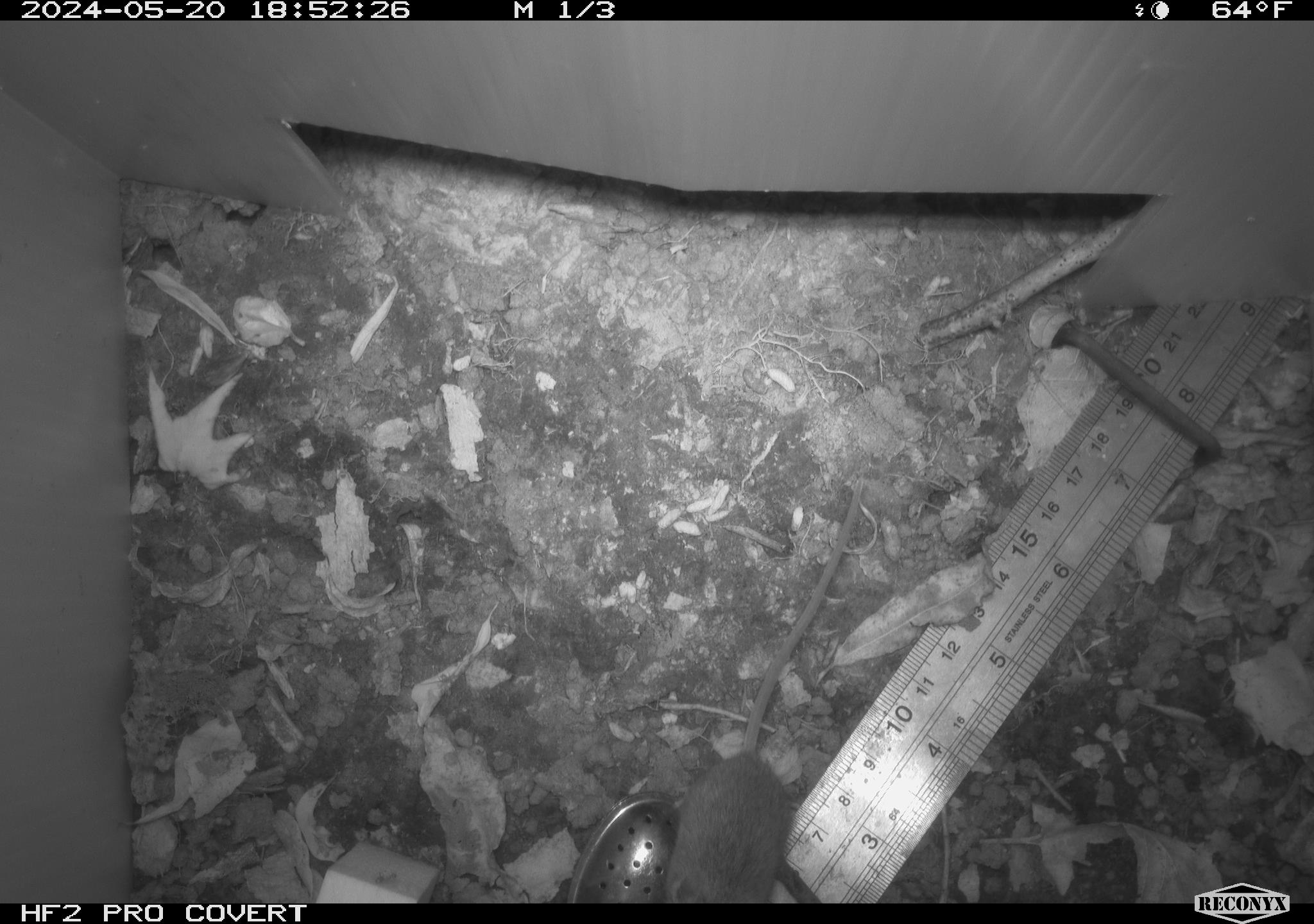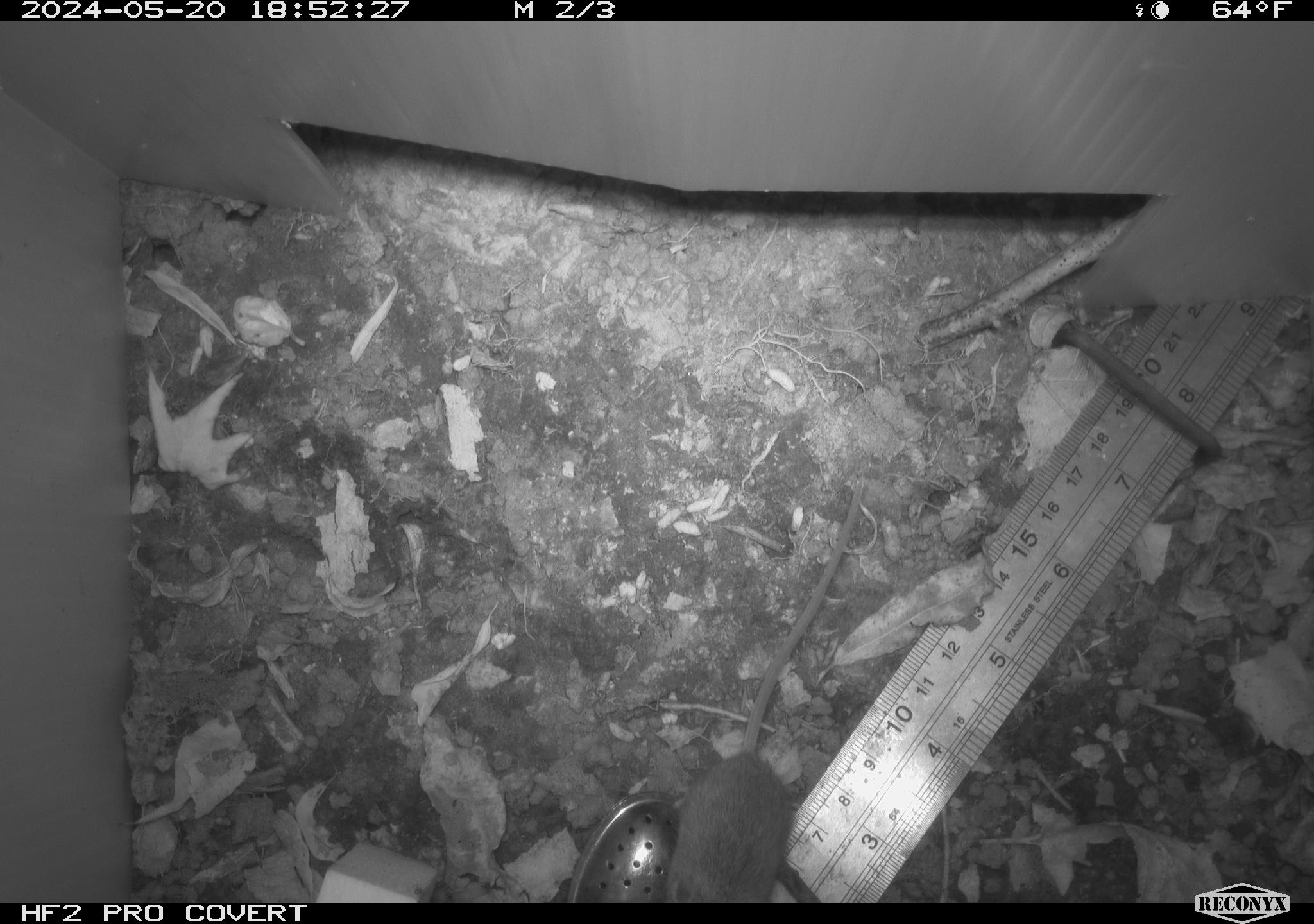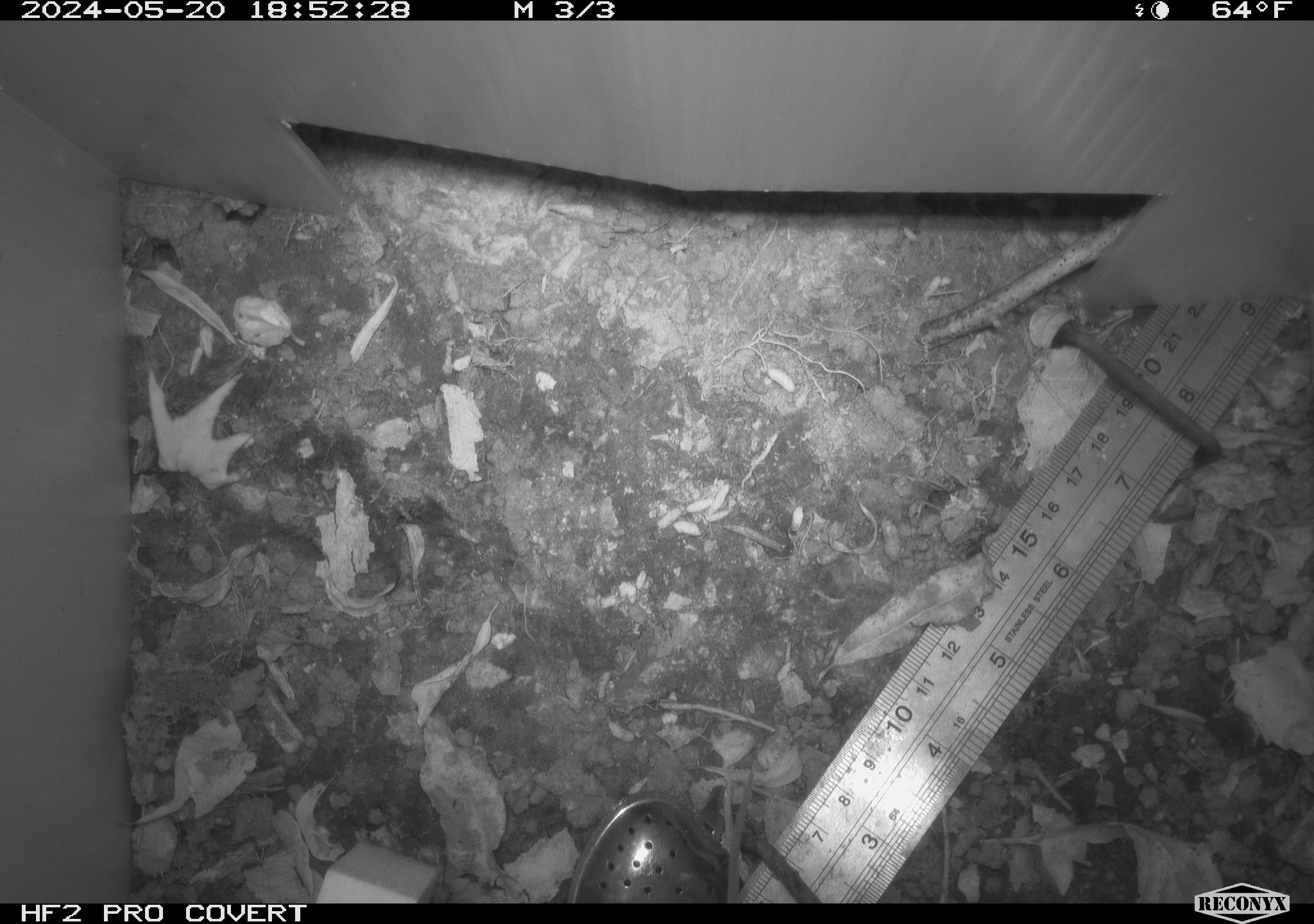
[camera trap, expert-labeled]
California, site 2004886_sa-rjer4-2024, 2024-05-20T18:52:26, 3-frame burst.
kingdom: Animalia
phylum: Chordata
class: Mammalia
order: Rodentia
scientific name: Rodentia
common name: mouse species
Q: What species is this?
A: Mouse species (Rodentia).